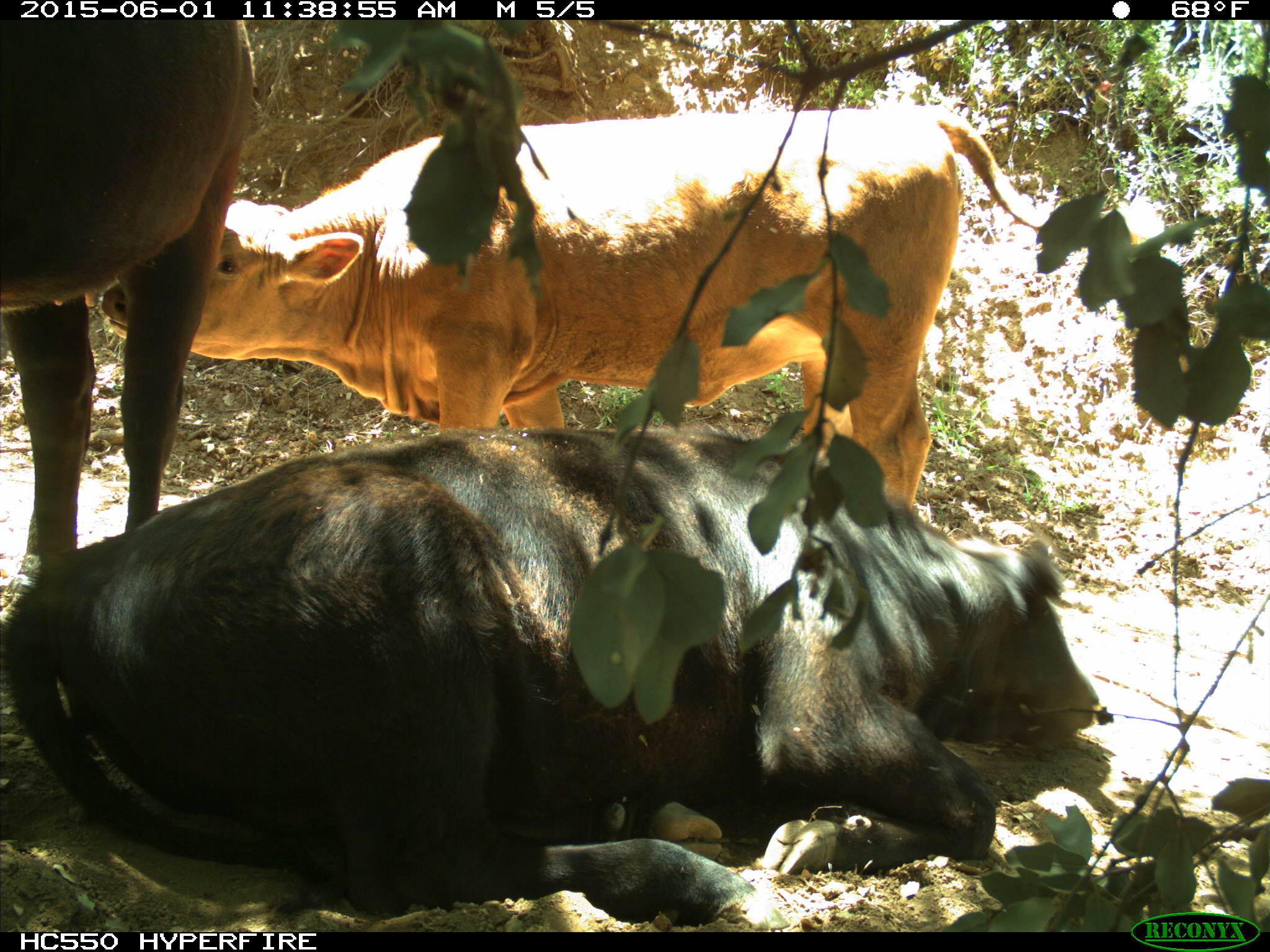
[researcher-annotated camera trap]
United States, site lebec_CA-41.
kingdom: Animalia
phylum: Chordata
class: Mammalia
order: Artiodactyla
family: Bovidae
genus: Bos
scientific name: Bos taurus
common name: domestic cow